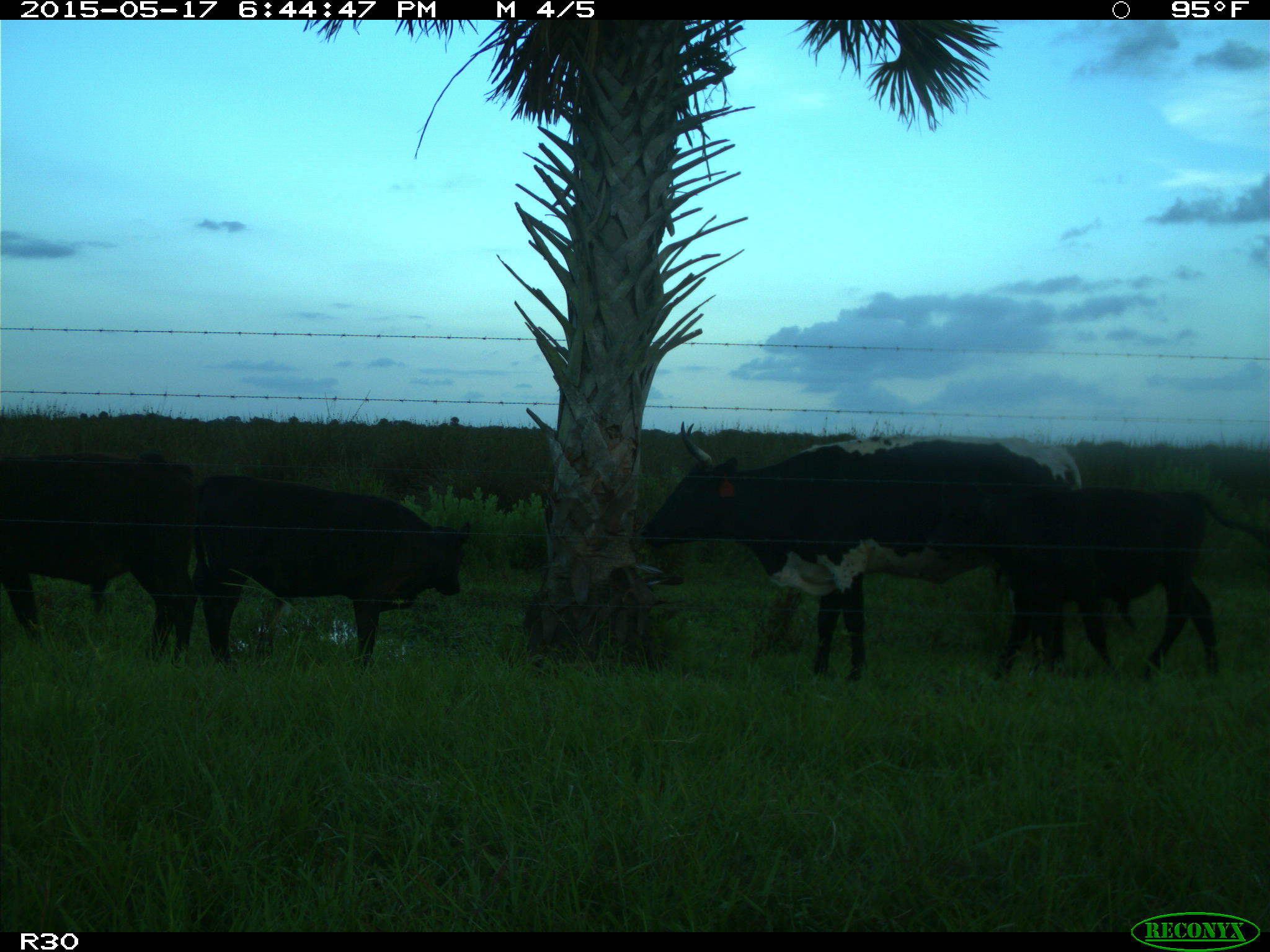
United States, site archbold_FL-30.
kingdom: Animalia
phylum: Chordata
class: Mammalia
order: Artiodactyla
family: Bovidae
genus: Bos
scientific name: Bos taurus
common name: domestic cow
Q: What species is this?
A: Bos taurus (domestic cow).